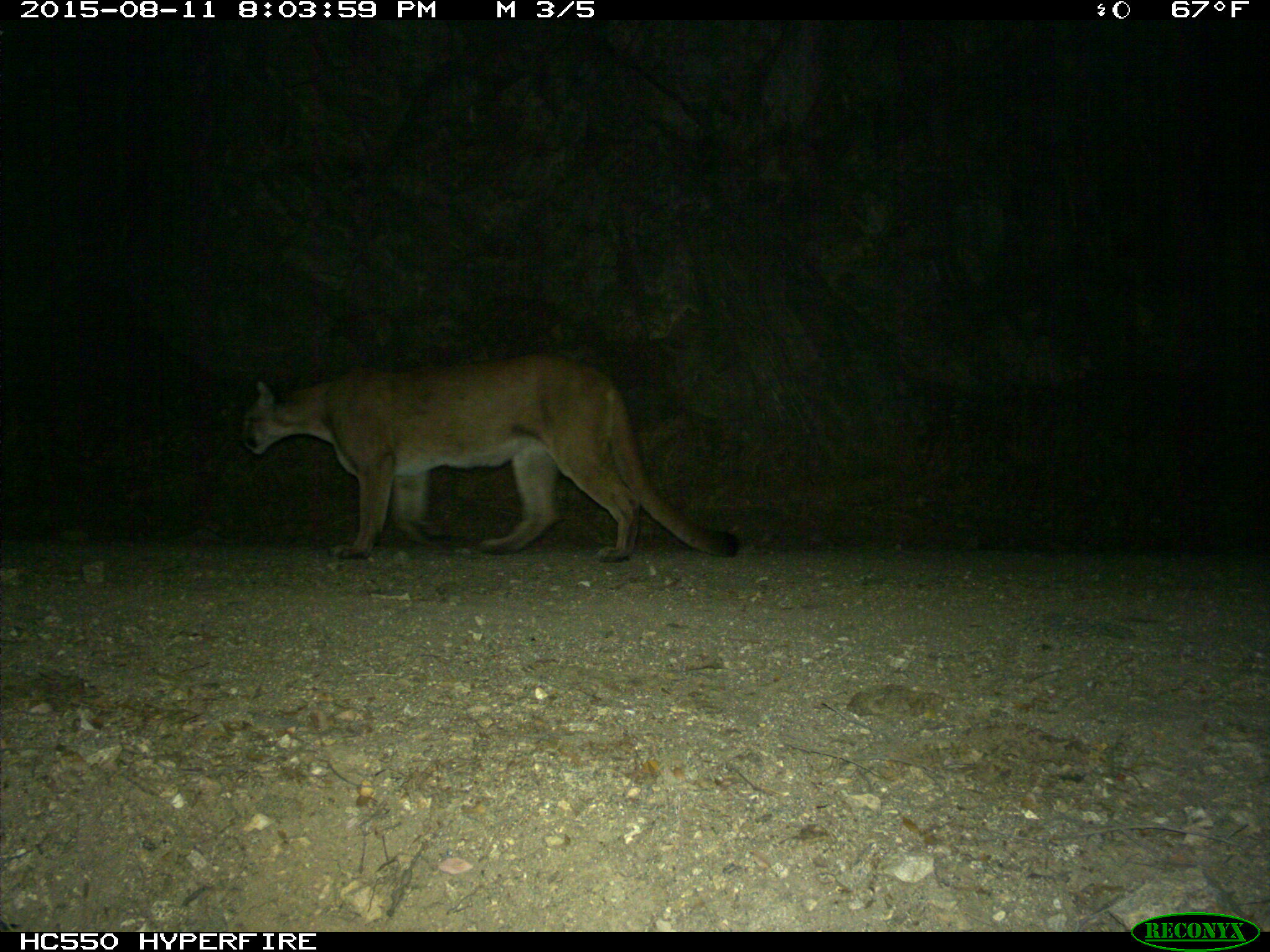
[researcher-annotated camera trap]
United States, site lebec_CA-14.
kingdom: Animalia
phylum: Chordata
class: Mammalia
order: Carnivora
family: Felidae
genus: Puma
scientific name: Puma concolor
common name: mountain lion